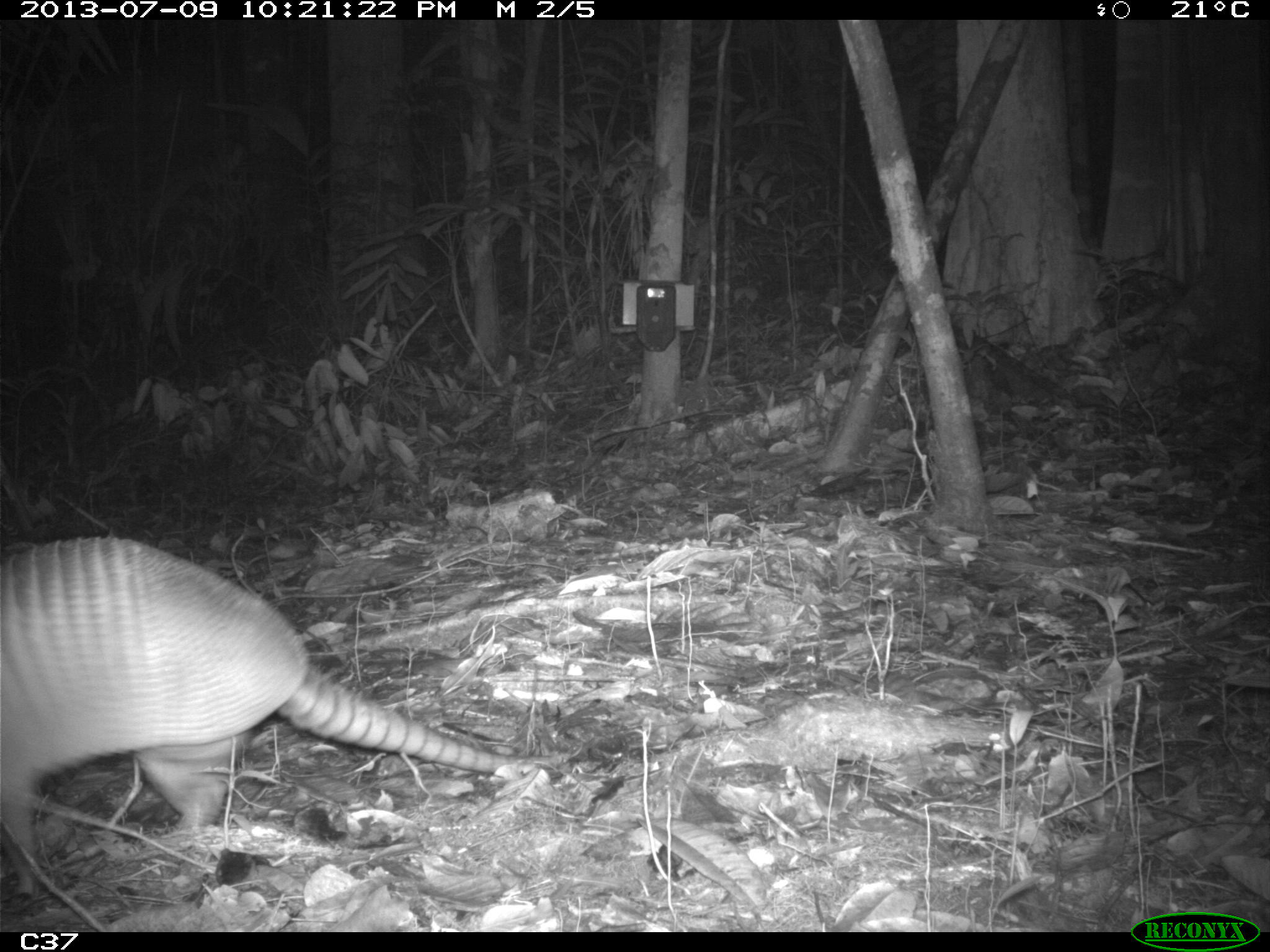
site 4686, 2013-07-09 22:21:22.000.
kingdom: Animalia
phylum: Chordata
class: Mammalia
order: Cingulata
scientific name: Cingulata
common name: armadillo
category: unknown armadillo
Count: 1.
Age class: adult.